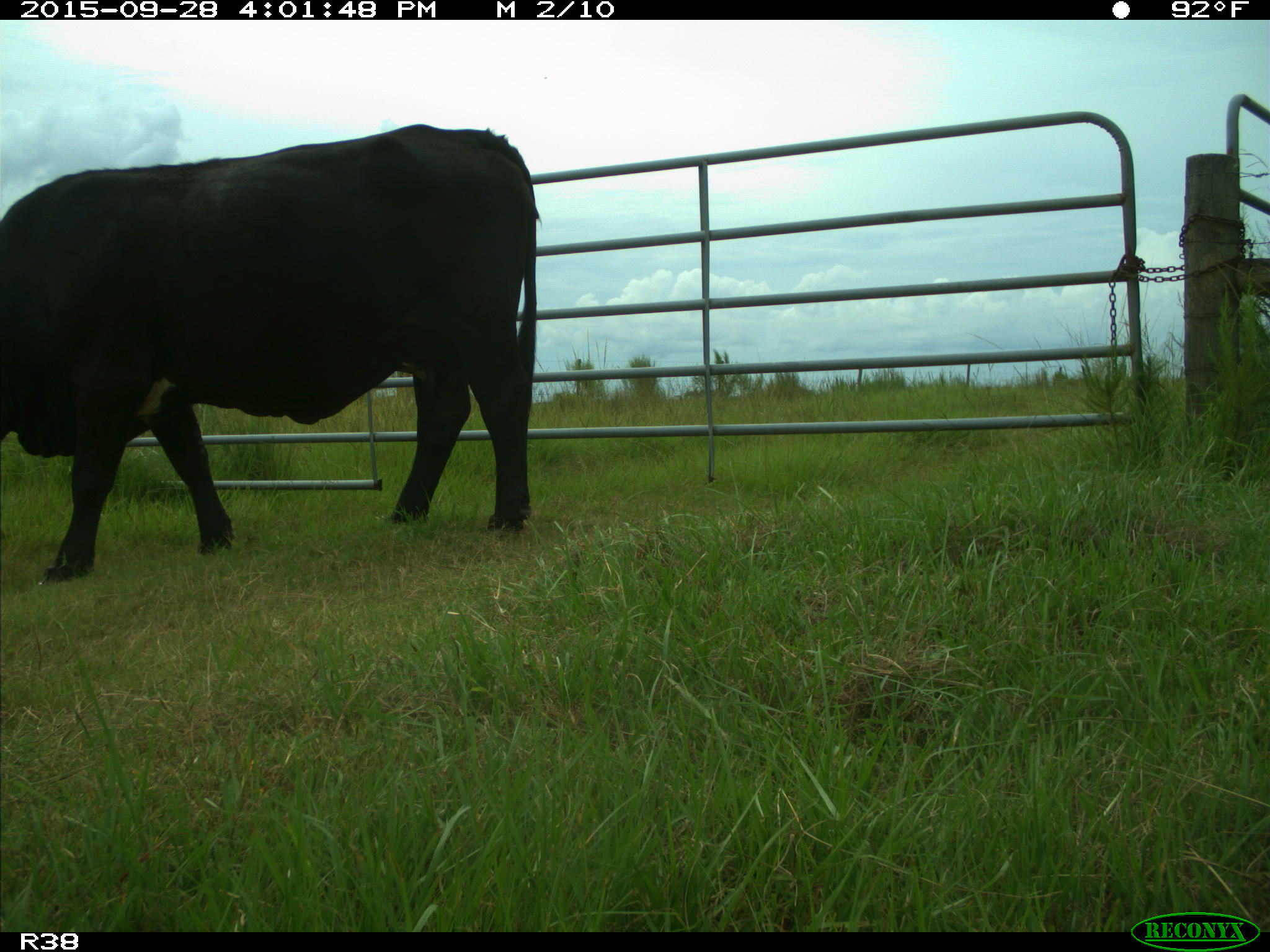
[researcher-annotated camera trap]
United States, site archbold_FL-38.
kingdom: Animalia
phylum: Chordata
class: Mammalia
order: Artiodactyla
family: Bovidae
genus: Bos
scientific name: Bos taurus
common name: domestic cow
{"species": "Bos taurus (domestic cow)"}